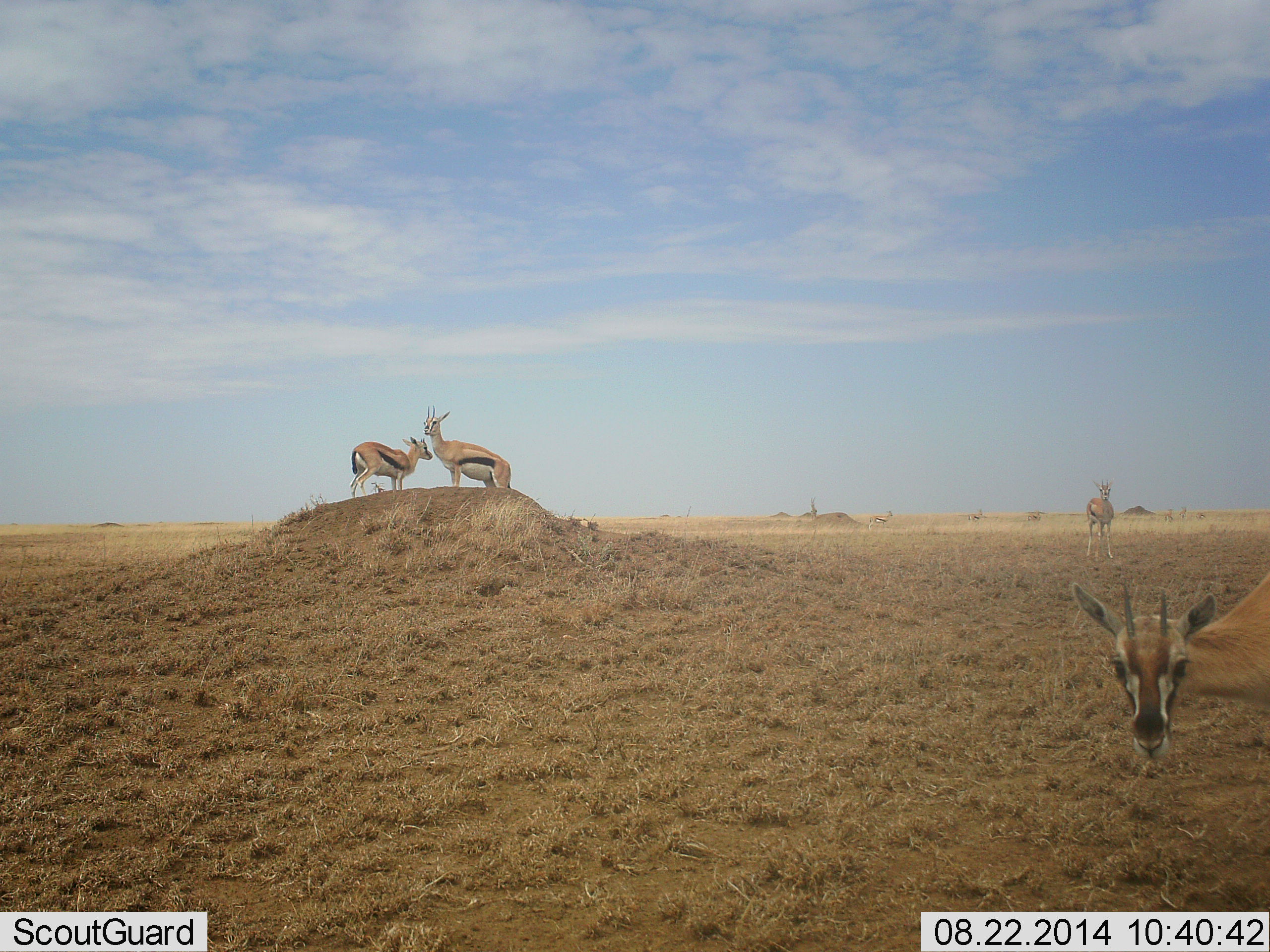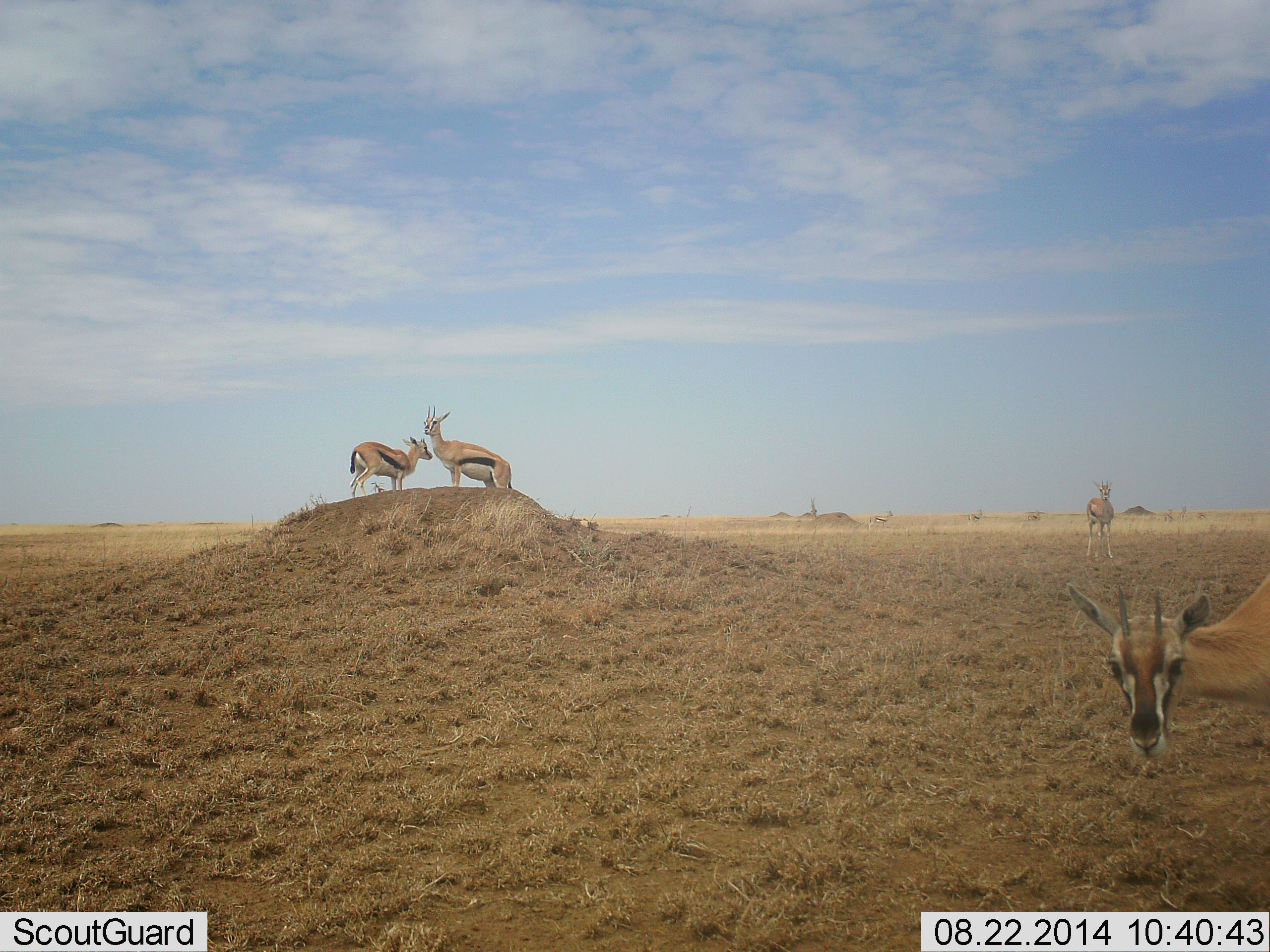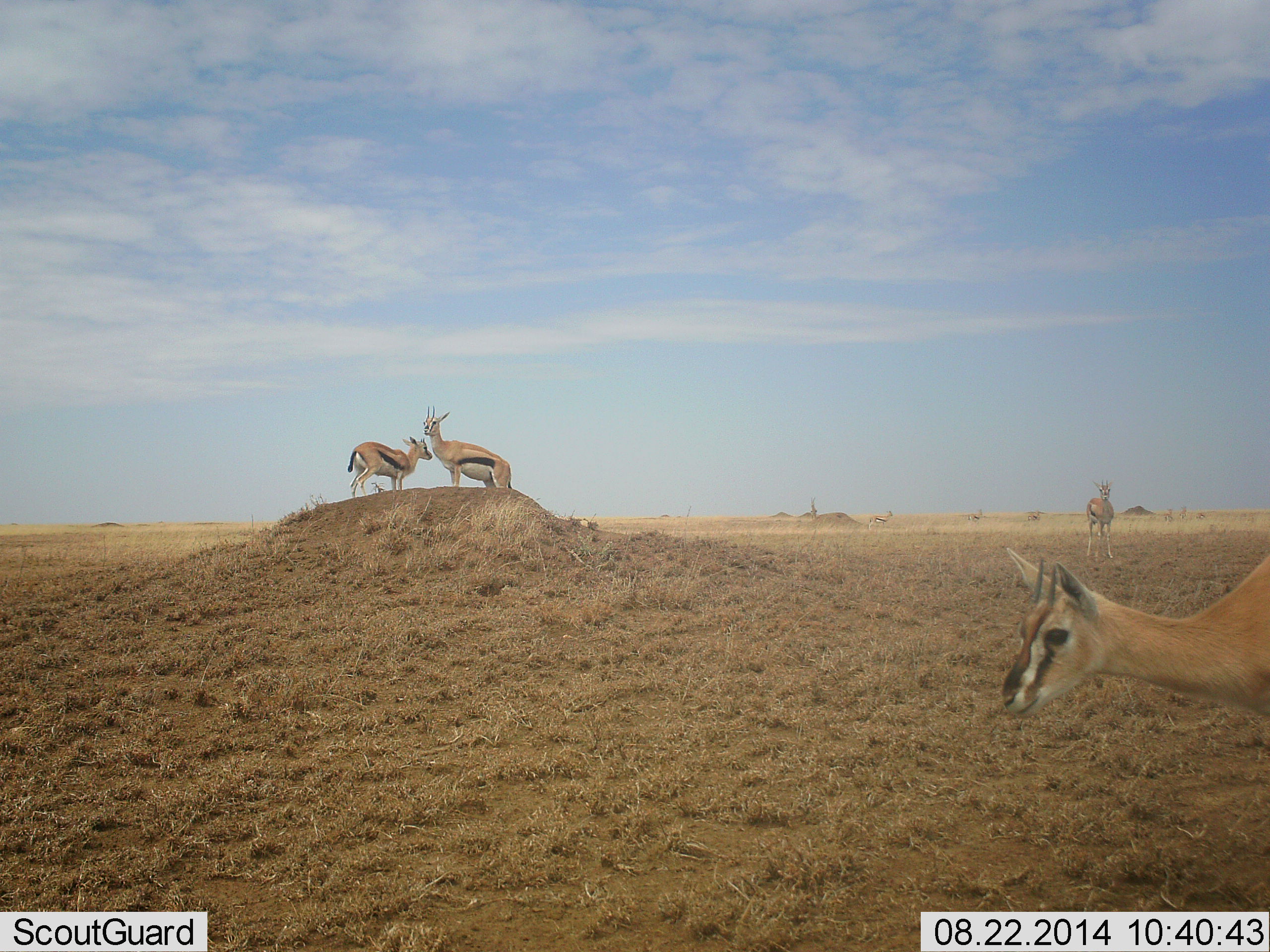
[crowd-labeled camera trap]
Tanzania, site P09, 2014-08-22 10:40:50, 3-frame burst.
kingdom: Animalia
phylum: Chordata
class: Mammalia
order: Artiodactyla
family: Bovidae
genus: Eudorcas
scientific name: Eudorcas thomsonii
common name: thomson's gazelle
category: gazellethomsons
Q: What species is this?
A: Gazellethomsons (thomson's gazelle) (Eudorcas thomsonii).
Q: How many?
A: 4.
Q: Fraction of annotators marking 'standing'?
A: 100%.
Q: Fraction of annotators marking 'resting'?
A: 0%.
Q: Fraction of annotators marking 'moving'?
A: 10%.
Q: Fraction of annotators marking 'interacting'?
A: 0%.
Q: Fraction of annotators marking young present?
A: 0%.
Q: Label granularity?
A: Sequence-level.